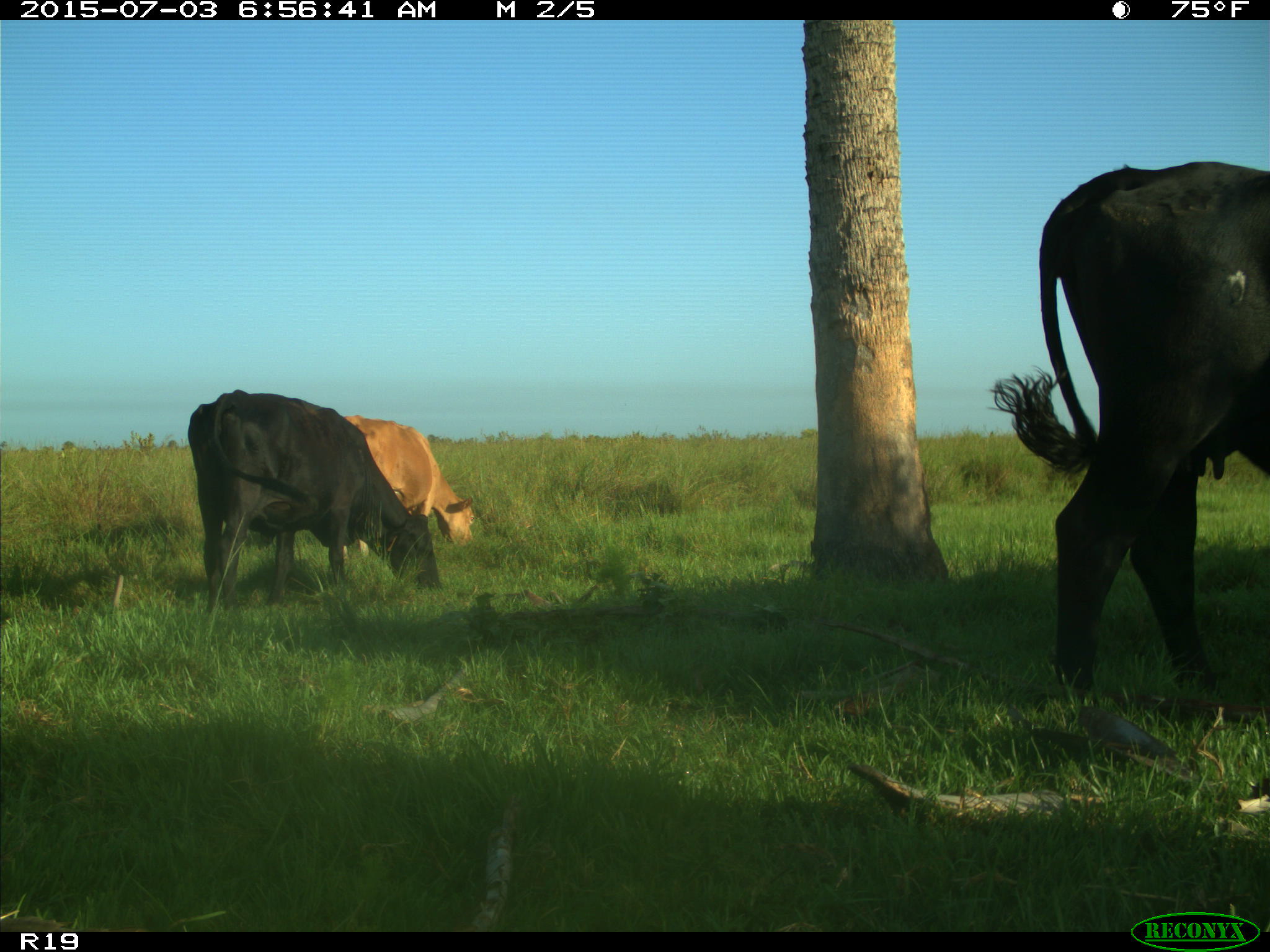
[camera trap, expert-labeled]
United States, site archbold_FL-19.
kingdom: Animalia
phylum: Chordata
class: Mammalia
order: Artiodactyla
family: Bovidae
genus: Bos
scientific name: Bos taurus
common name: domestic cow